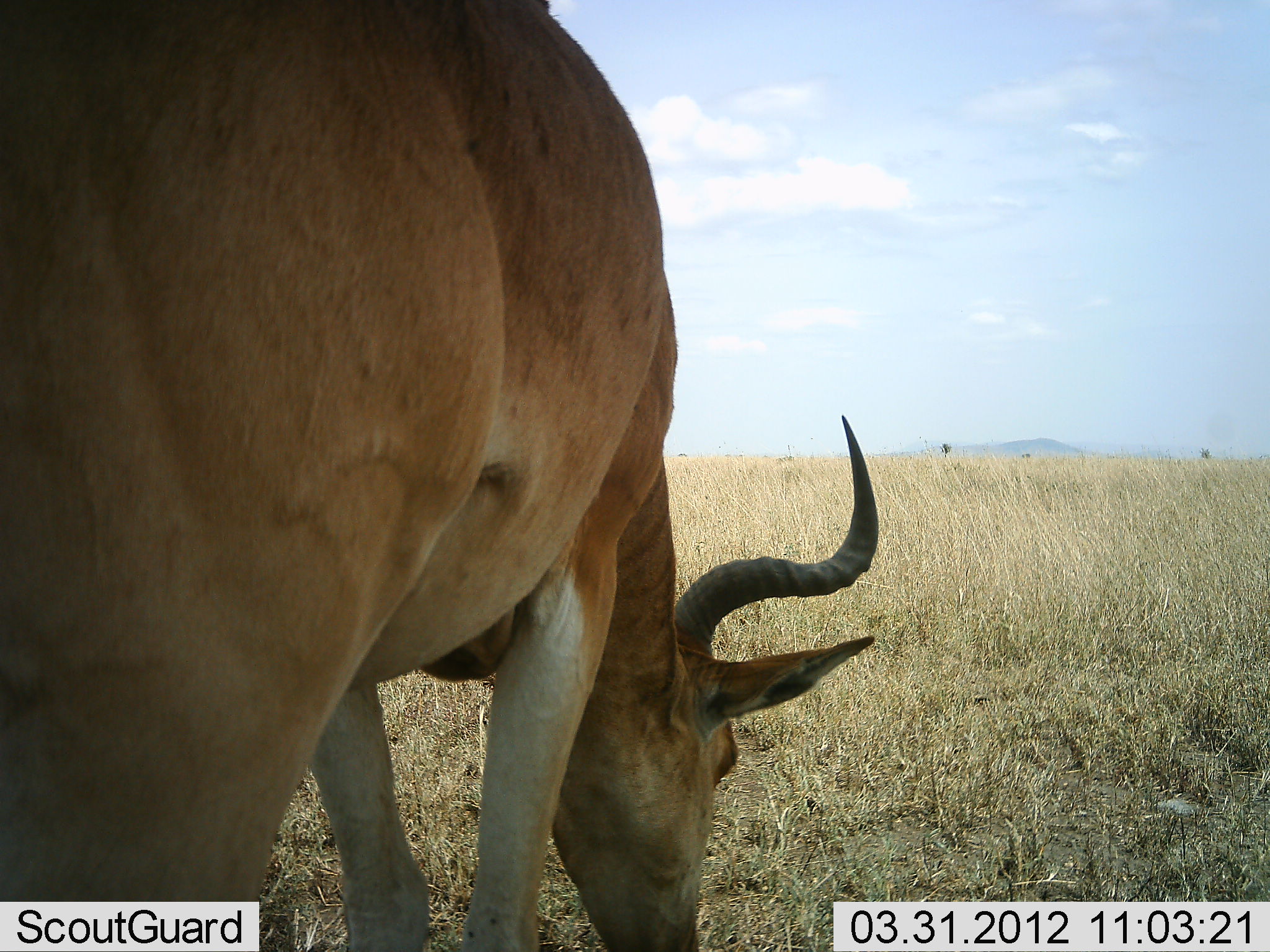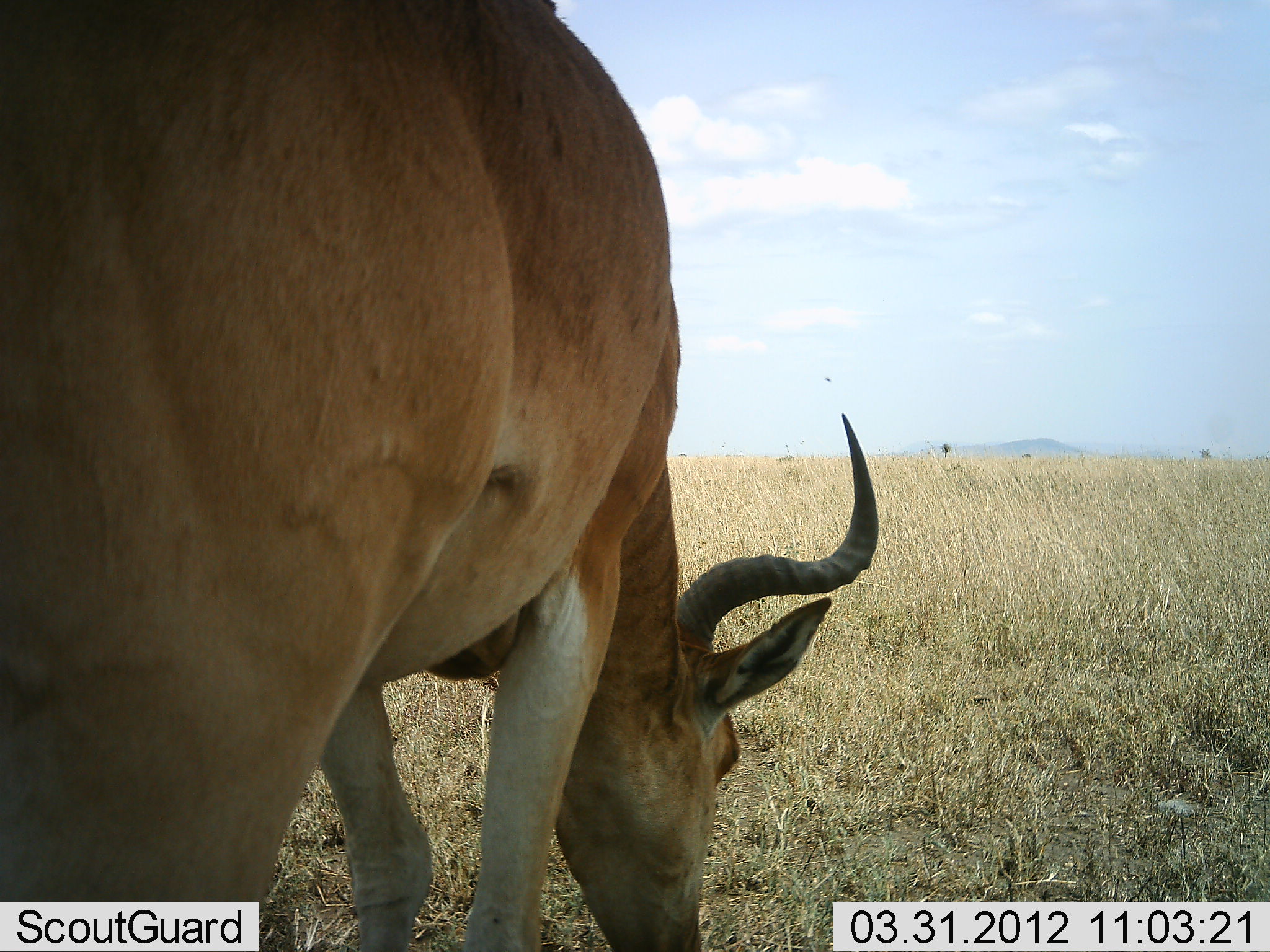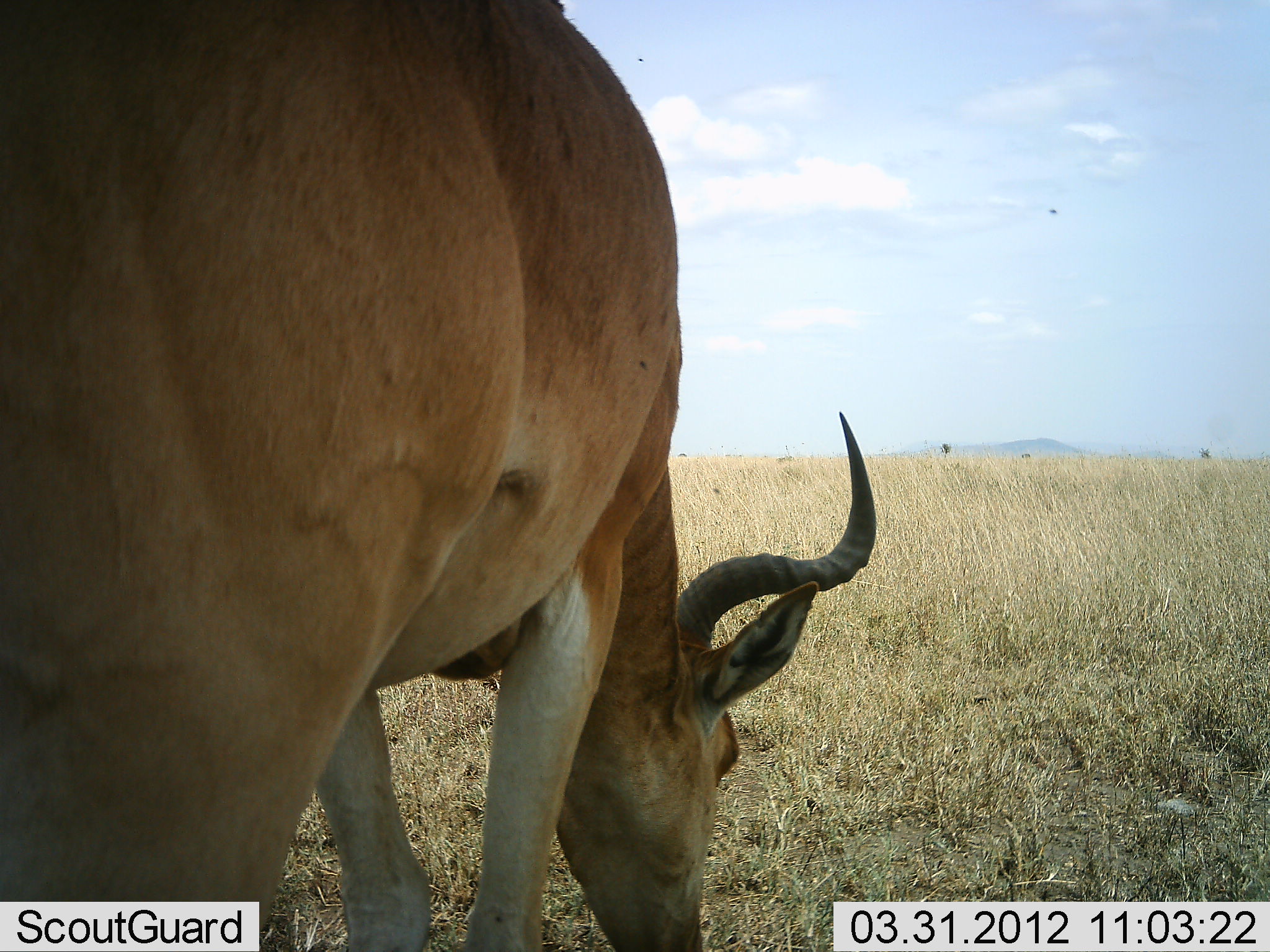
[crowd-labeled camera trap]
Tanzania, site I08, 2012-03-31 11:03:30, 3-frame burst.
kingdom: Animalia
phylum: Chordata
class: Mammalia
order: Artiodactyla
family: Bovidae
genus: Alcelaphus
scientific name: Alcelaphus buselaphus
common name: hartebeest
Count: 1.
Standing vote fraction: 20%.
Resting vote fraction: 0%.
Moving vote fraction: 0%.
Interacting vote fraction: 0%.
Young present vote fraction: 0%.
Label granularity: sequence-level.